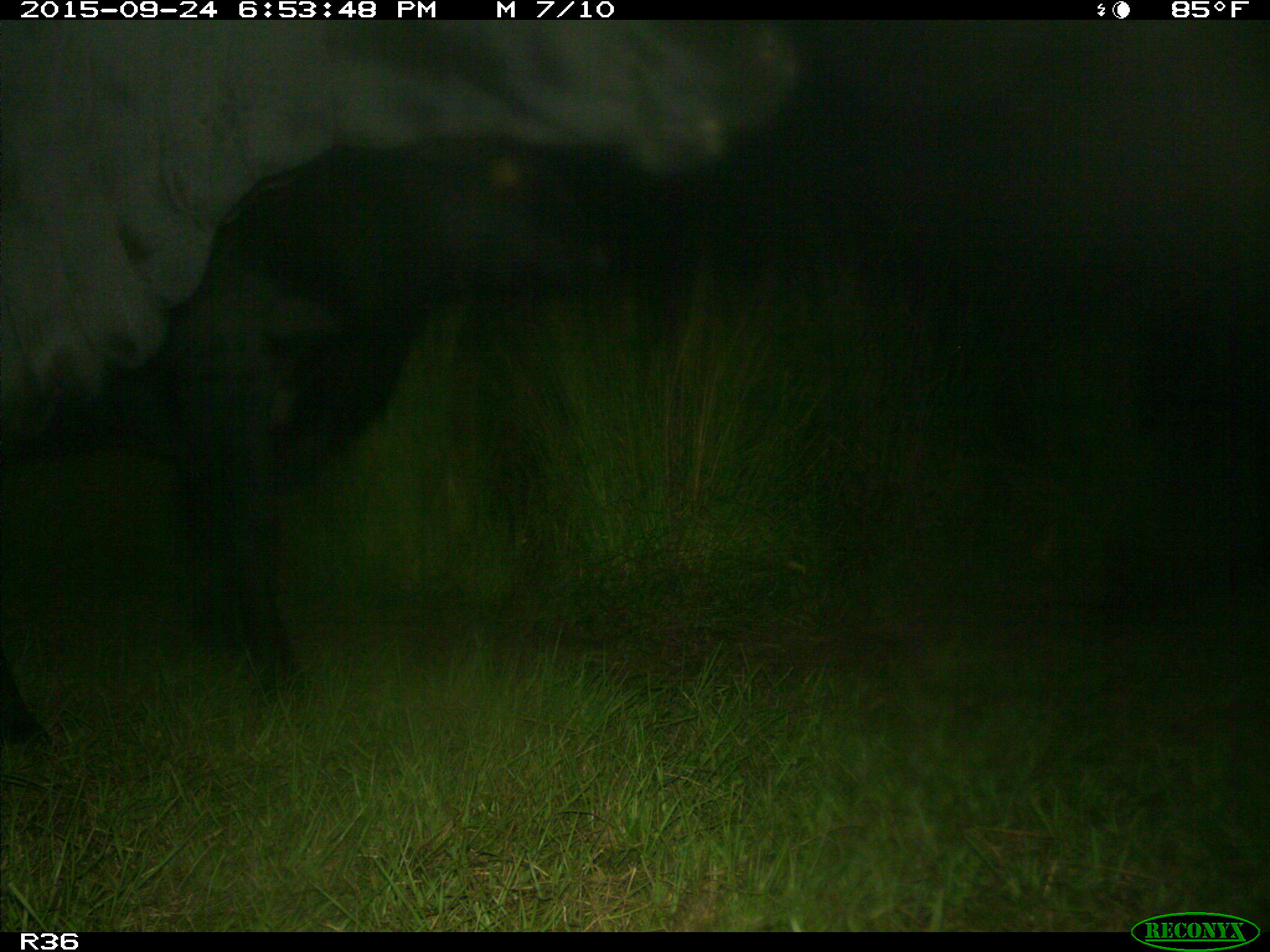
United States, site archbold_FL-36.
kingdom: Animalia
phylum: Chordata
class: Mammalia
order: Artiodactyla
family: Bovidae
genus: Bos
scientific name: Bos taurus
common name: domestic cow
Bos taurus (domestic cow).